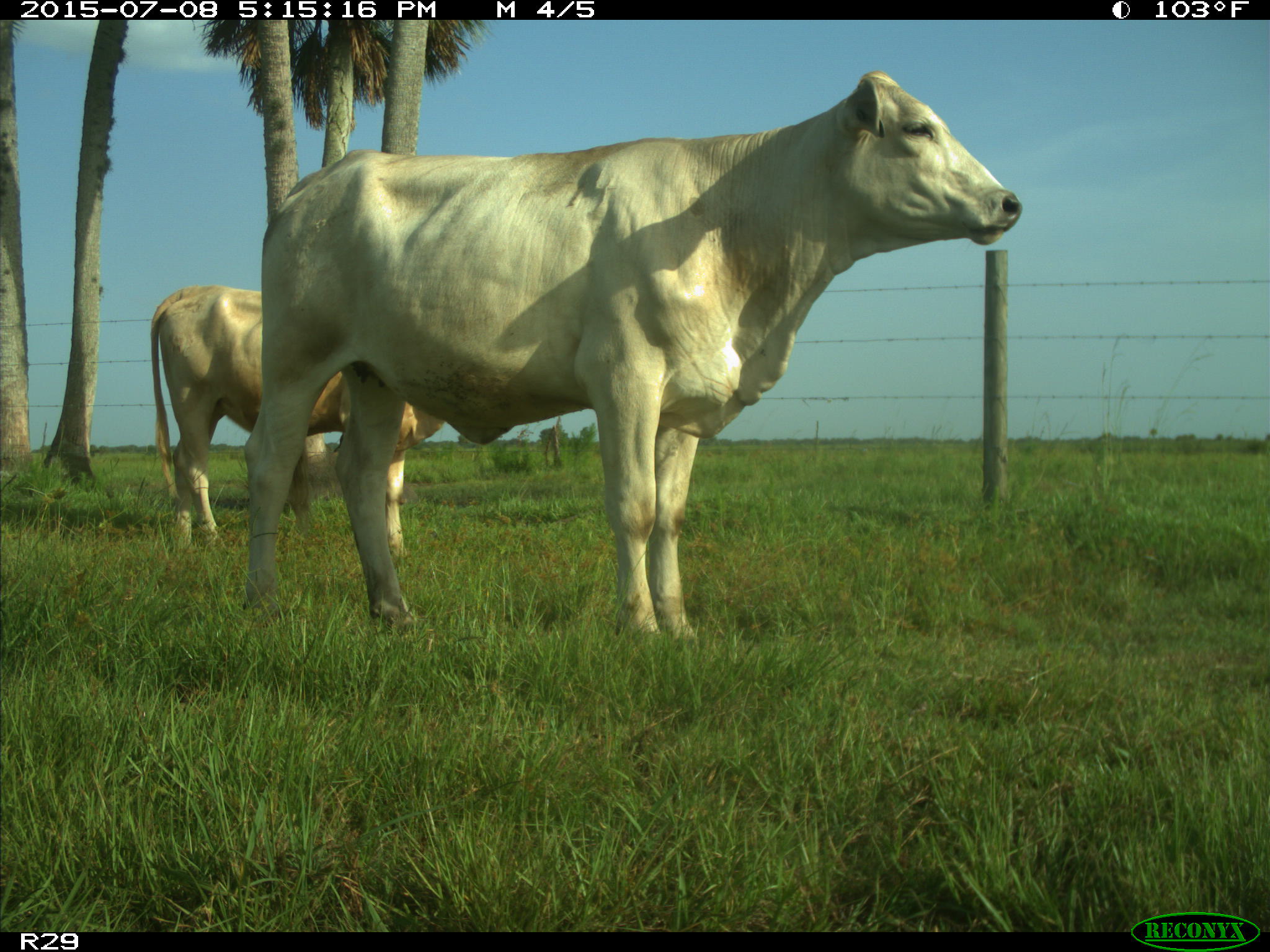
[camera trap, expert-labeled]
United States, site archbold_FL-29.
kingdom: Animalia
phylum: Chordata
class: Mammalia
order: Artiodactyla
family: Bovidae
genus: Bos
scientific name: Bos taurus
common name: domestic cow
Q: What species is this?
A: Bos taurus (domestic cow).